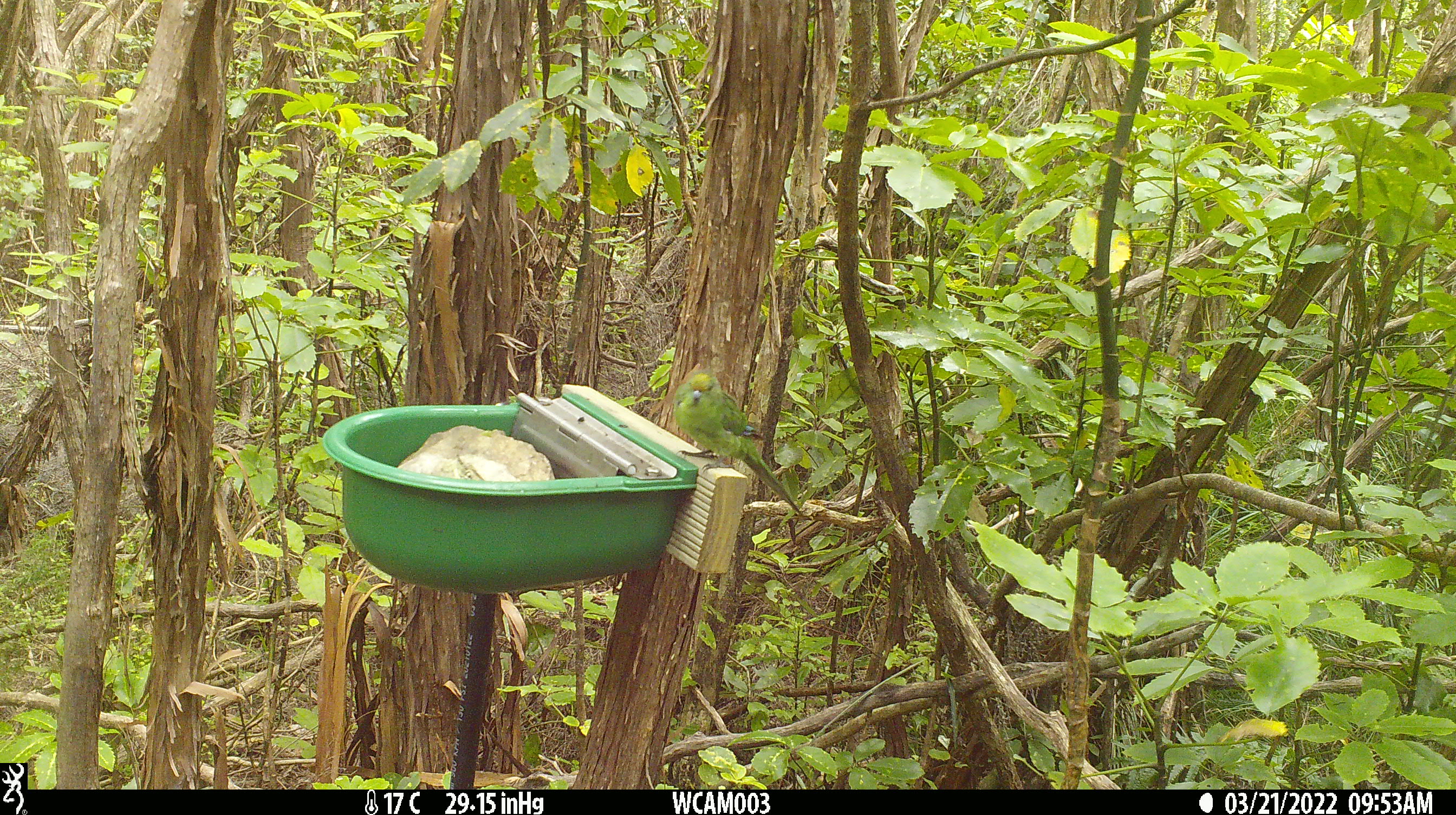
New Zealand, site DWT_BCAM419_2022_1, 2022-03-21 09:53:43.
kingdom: Animalia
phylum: Chordata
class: Aves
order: Psittaciformes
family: Psittaculidae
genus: Cyanoramphus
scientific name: Cyanoramphus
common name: parakeet